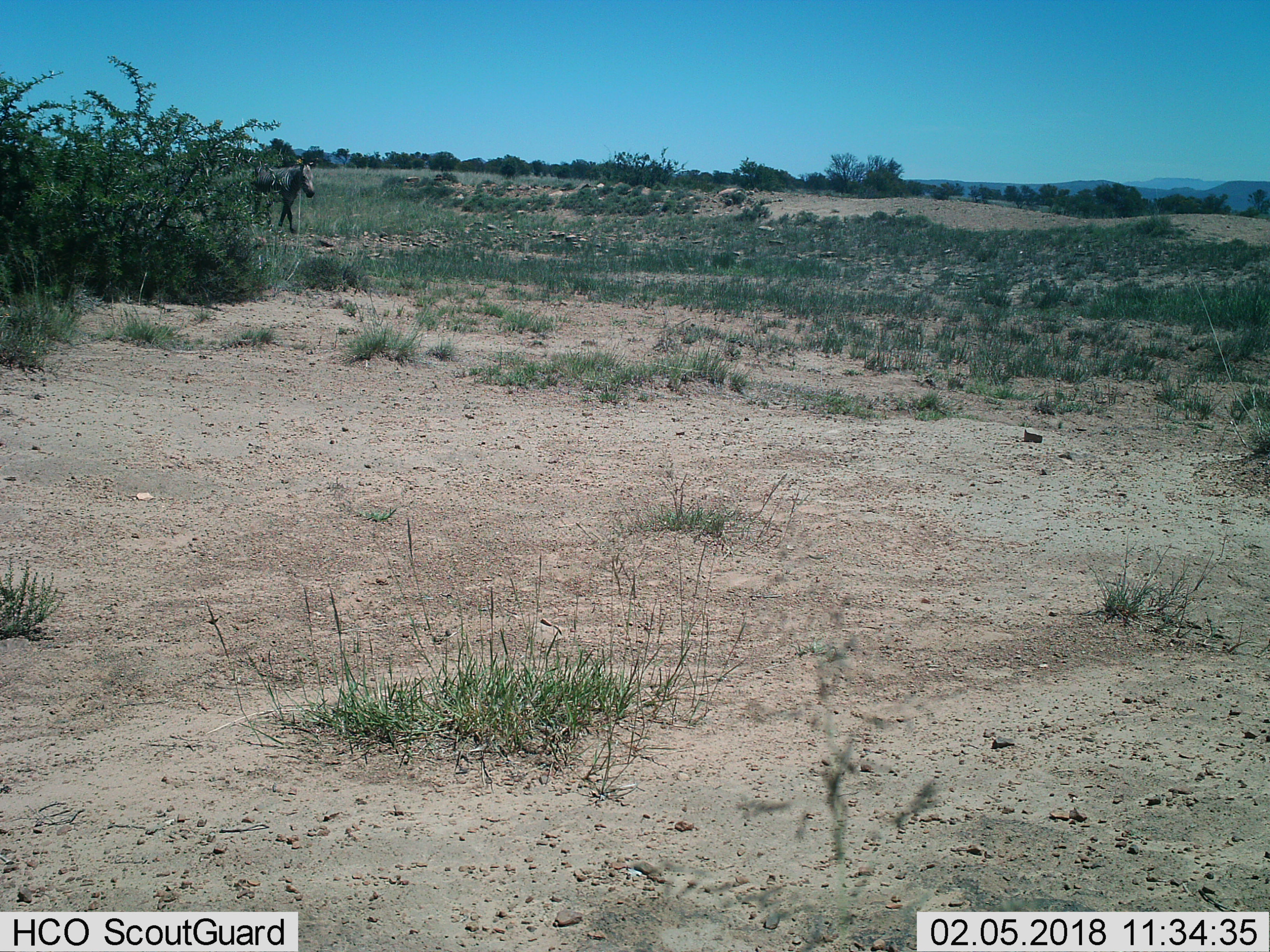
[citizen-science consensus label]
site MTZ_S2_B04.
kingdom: Animalia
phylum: Chordata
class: Mammalia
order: Perissodactyla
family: Equidae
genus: Equus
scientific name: Equus zebra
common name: mountain zebra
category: zebramountain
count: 1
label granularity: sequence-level